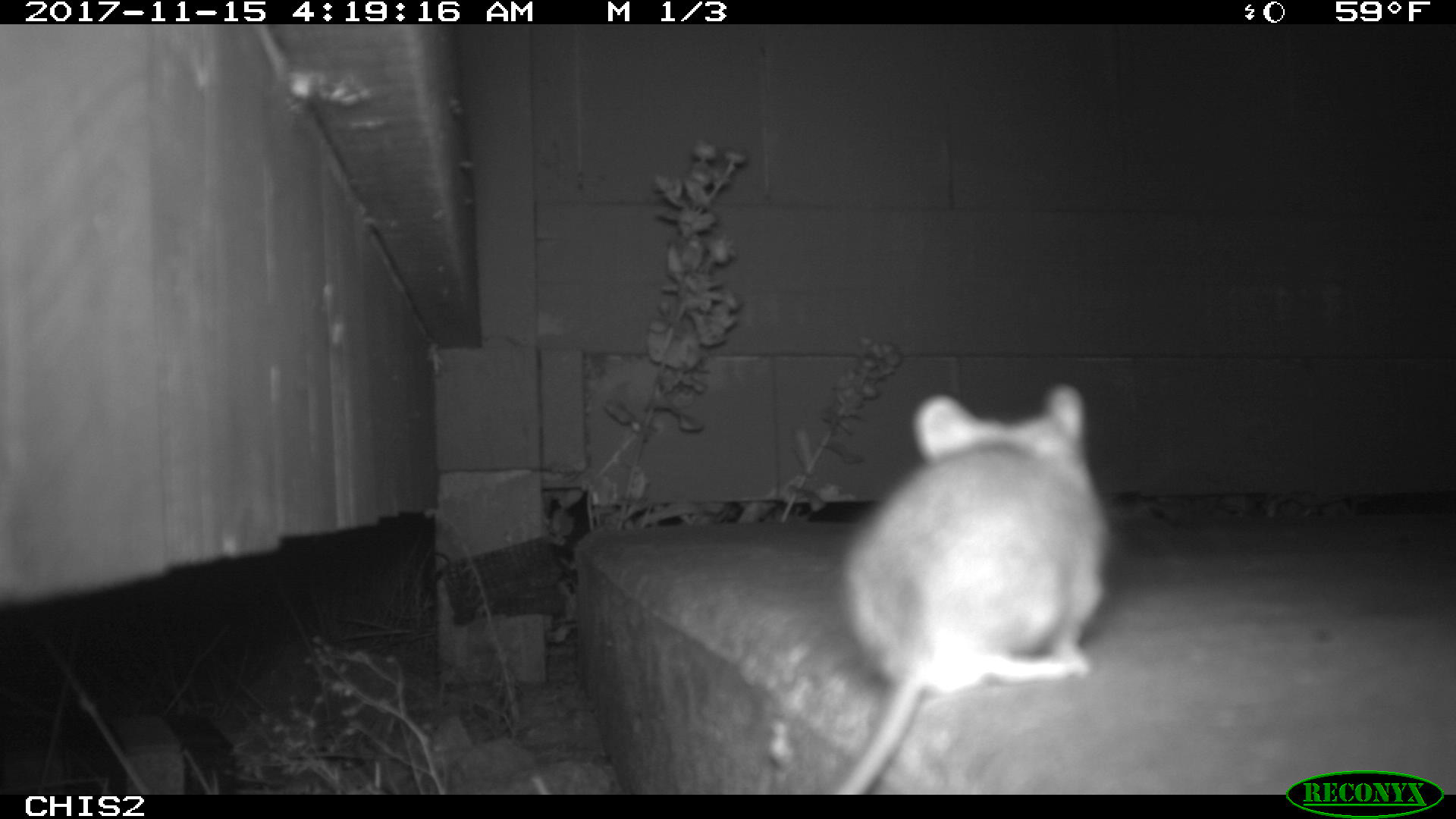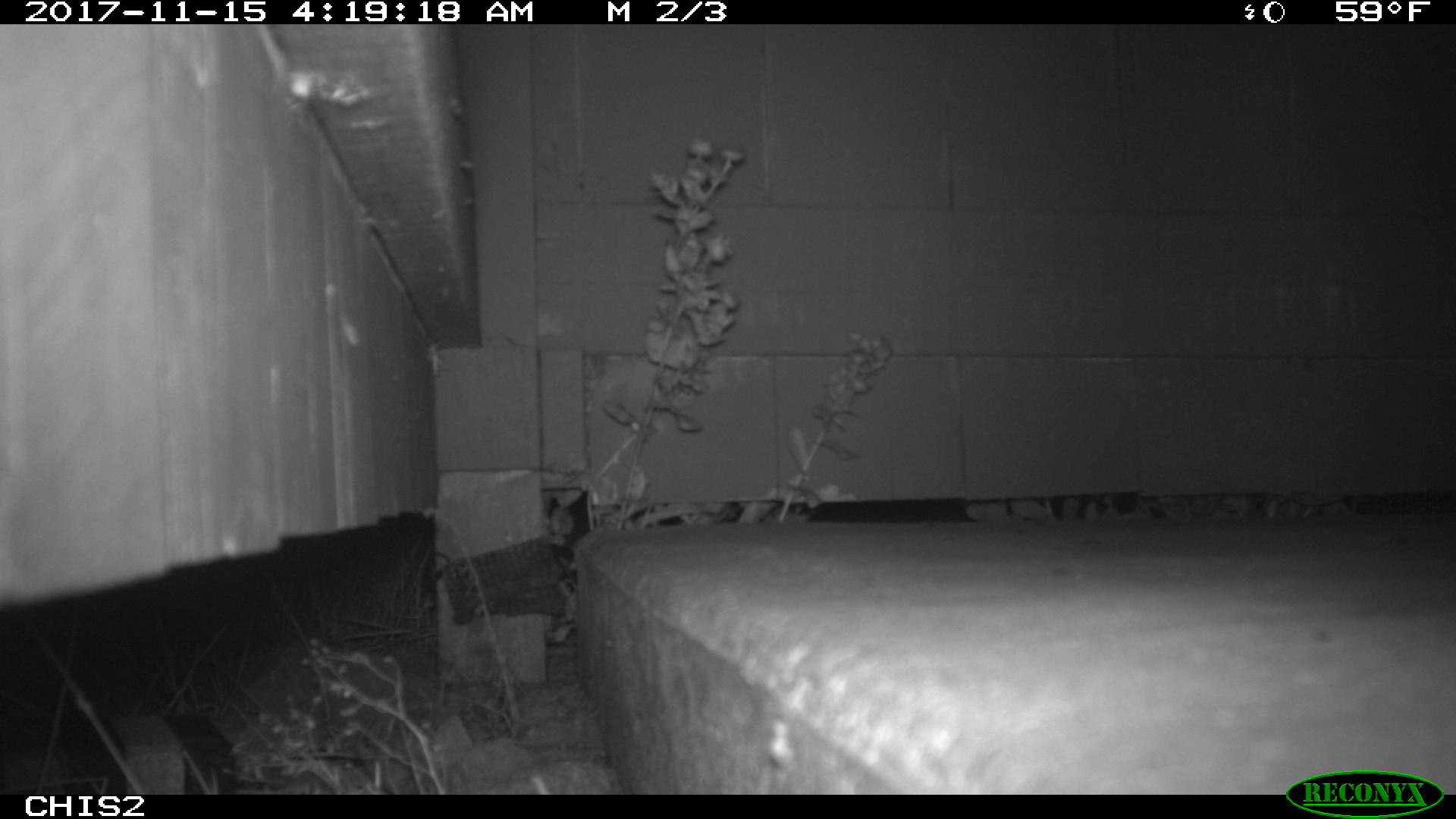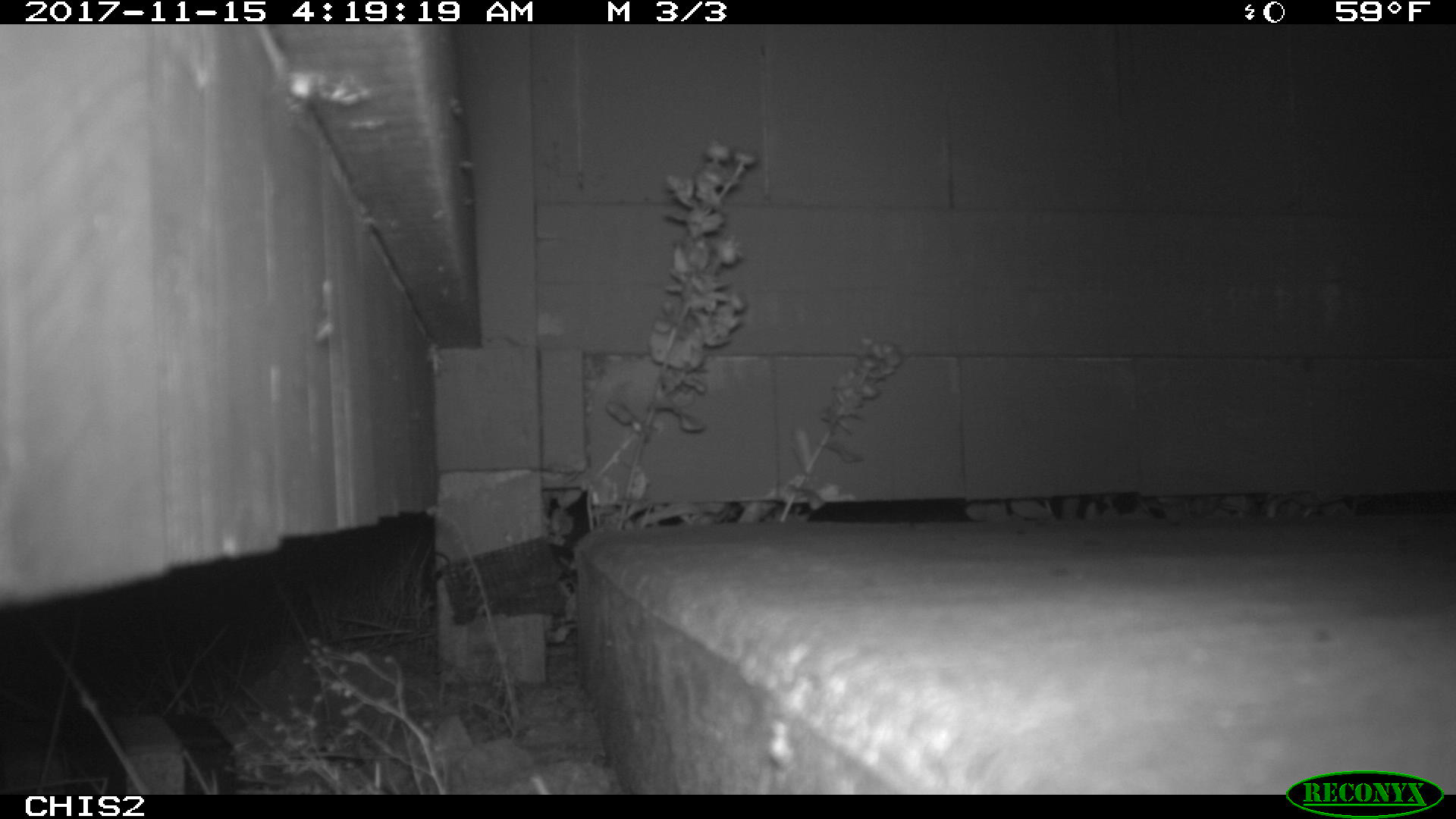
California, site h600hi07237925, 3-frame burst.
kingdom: Animalia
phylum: Chordata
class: Mammalia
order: Rodentia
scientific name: Rodentia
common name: rodent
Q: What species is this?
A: Rodent (Rodentia).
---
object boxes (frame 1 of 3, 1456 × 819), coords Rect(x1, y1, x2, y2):
rodent: Rect(834, 384, 1110, 794)